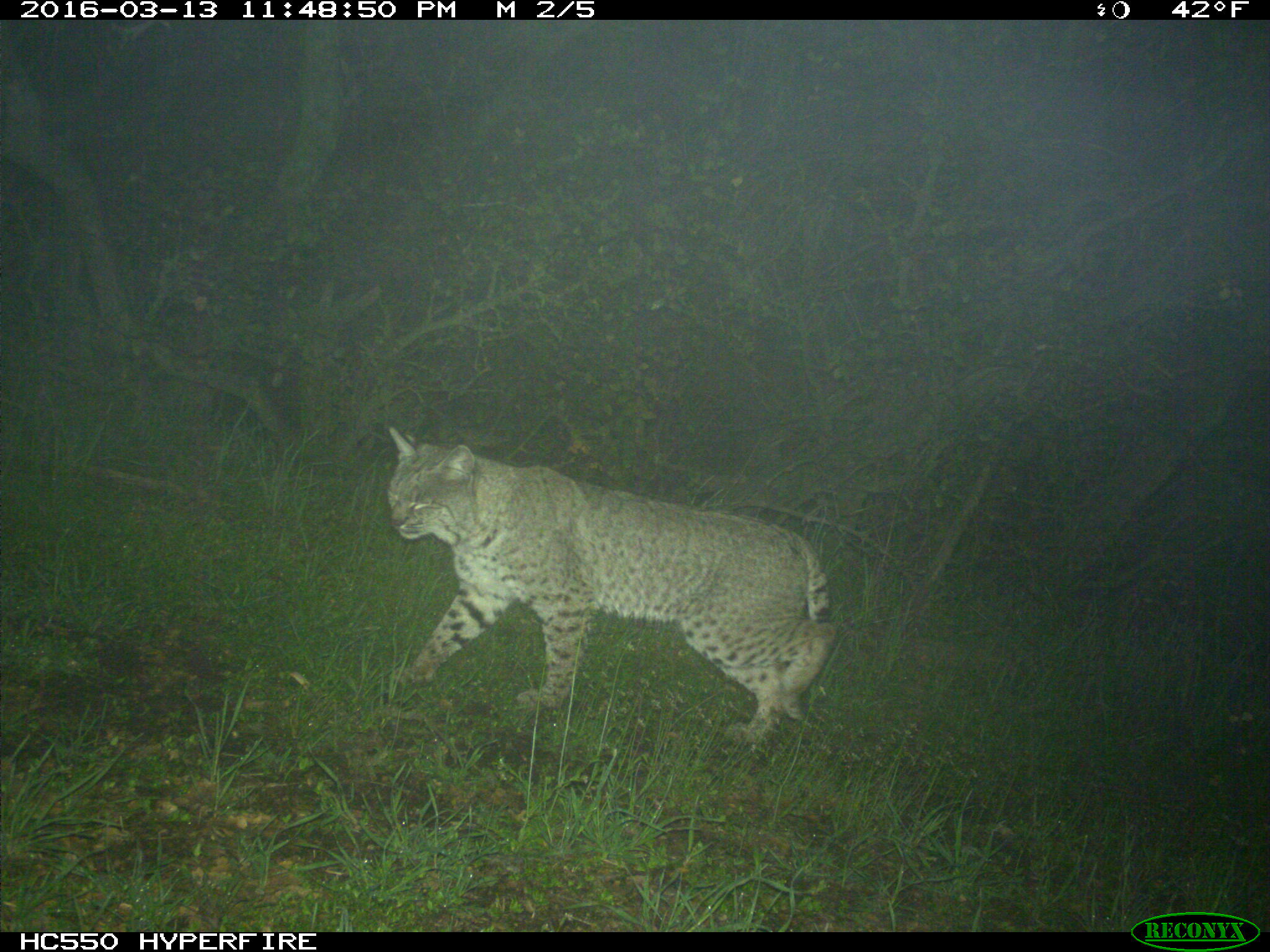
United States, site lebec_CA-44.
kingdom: Animalia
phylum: Chordata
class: Mammalia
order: Carnivora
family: Felidae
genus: Lynx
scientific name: Lynx rufus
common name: bobcat